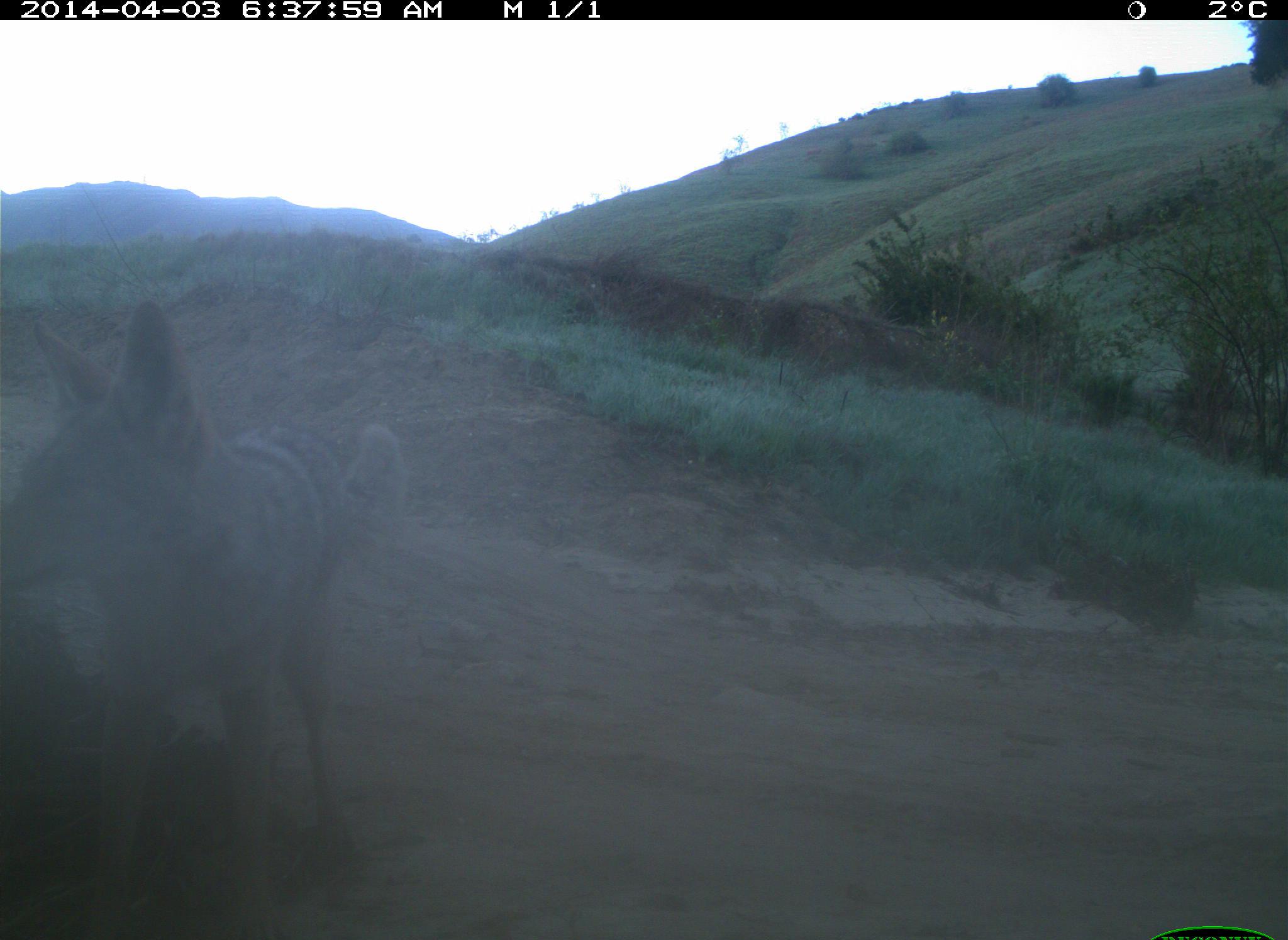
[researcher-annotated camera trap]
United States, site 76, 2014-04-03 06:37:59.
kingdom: Animalia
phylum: Chordata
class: Mammalia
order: Carnivora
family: Canidae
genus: Canis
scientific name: Canis latrans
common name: coyote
Coyote (Canis latrans).